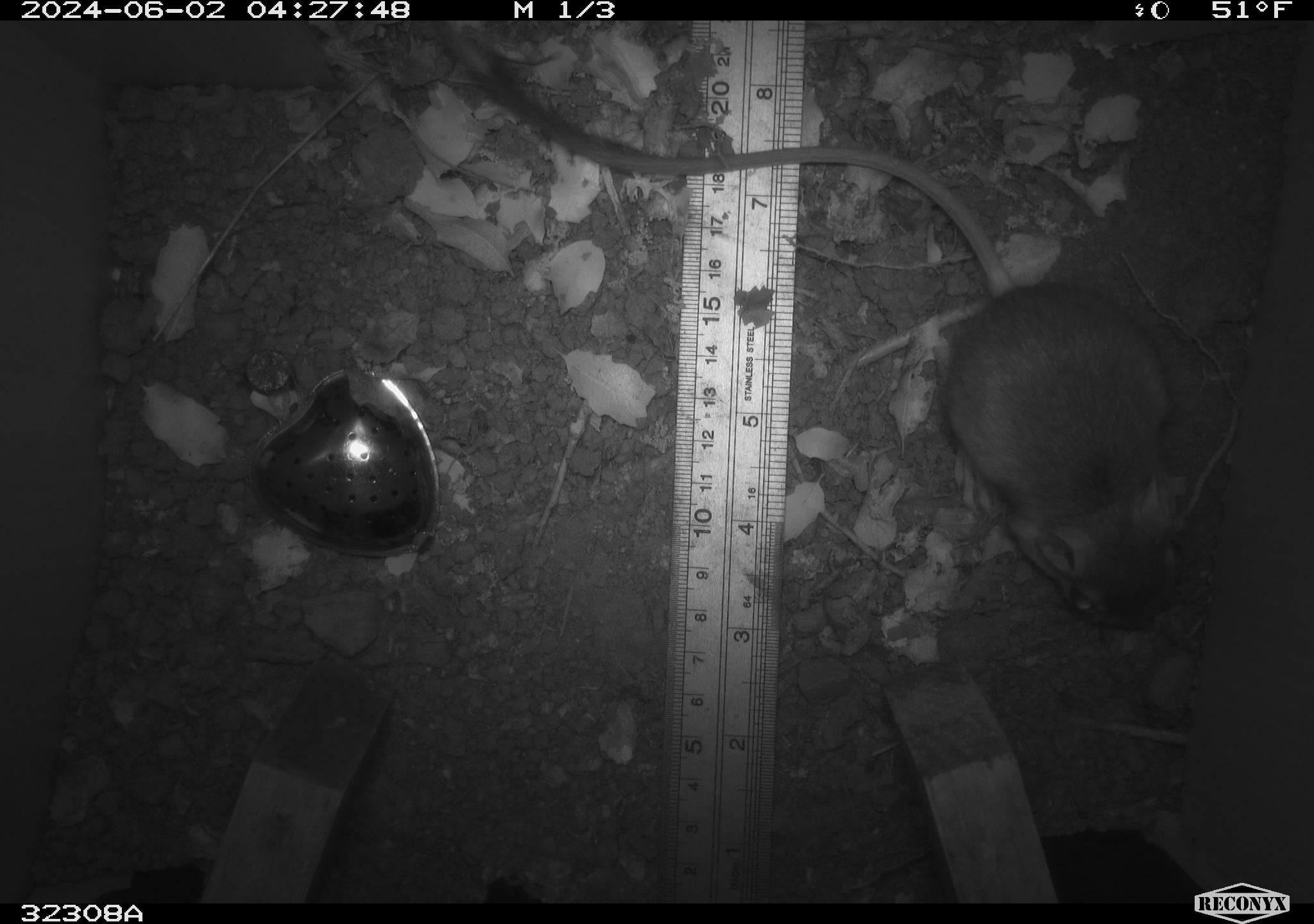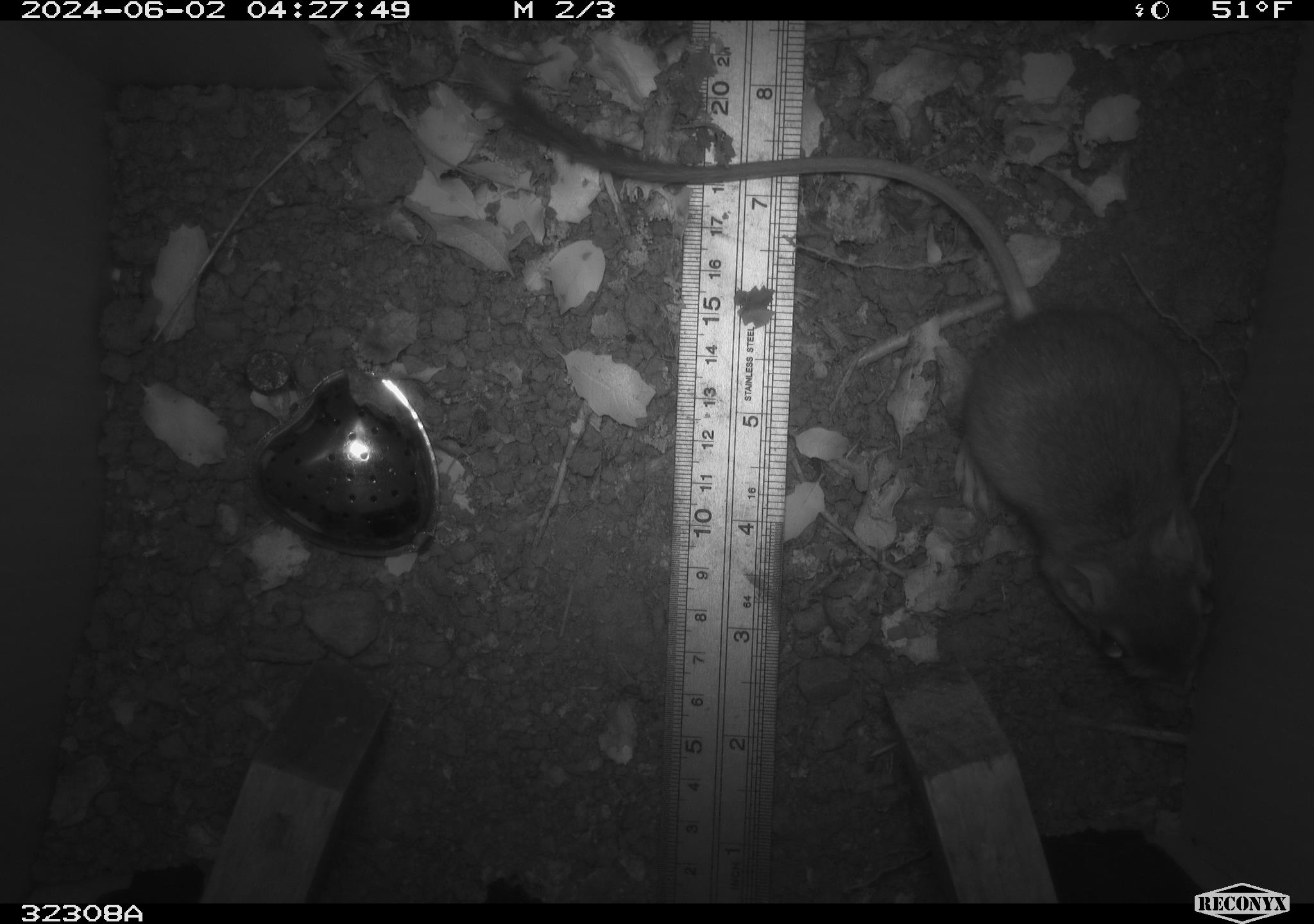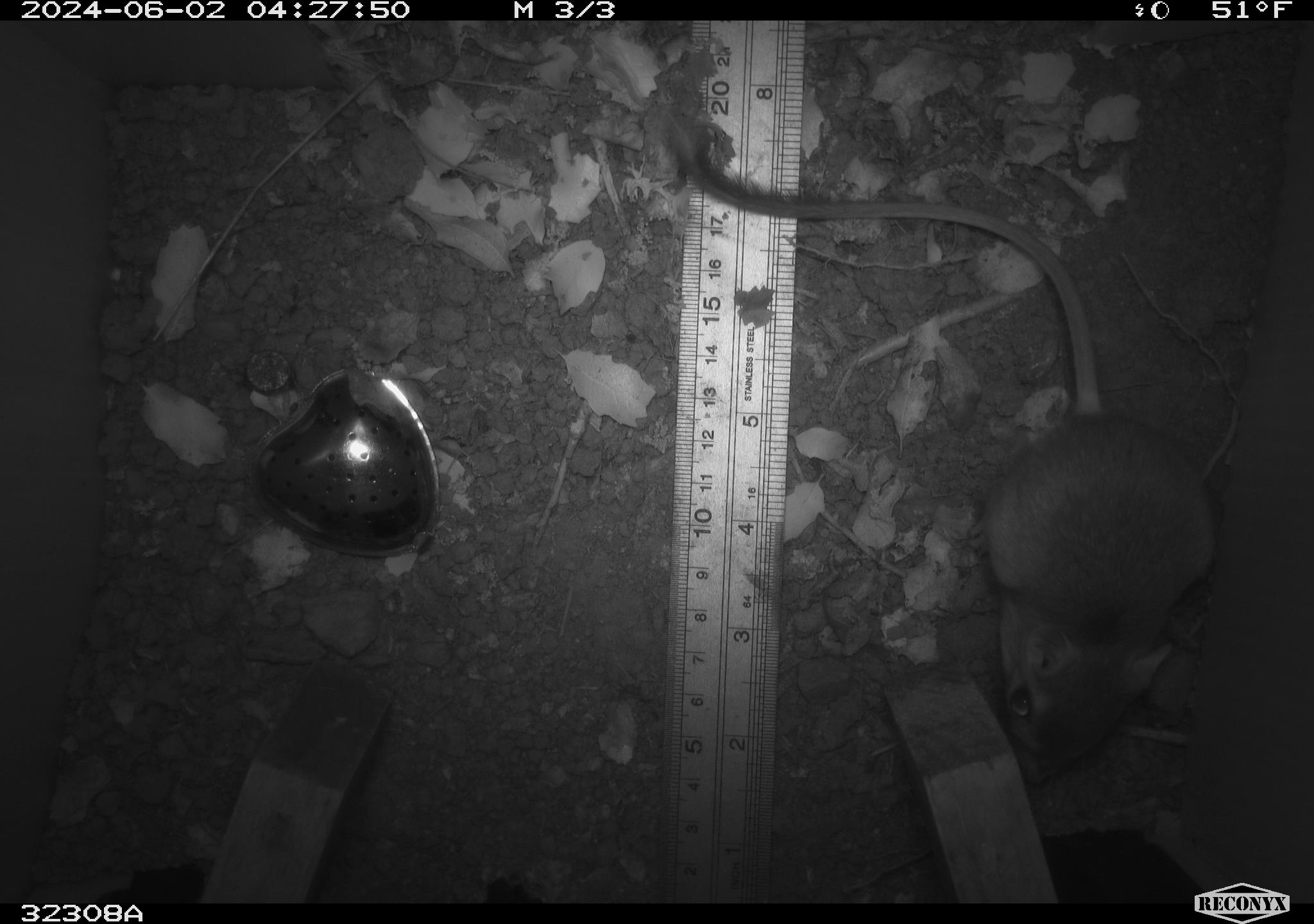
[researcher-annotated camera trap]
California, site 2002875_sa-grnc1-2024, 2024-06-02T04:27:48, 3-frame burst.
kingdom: Animalia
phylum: Chordata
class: Mammalia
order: Rodentia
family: Heteromyidae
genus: Dipodomys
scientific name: Dipodomys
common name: kangaroo rats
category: dipodomys species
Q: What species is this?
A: Dipodomys species (kangaroo rats) (Dipodomys).